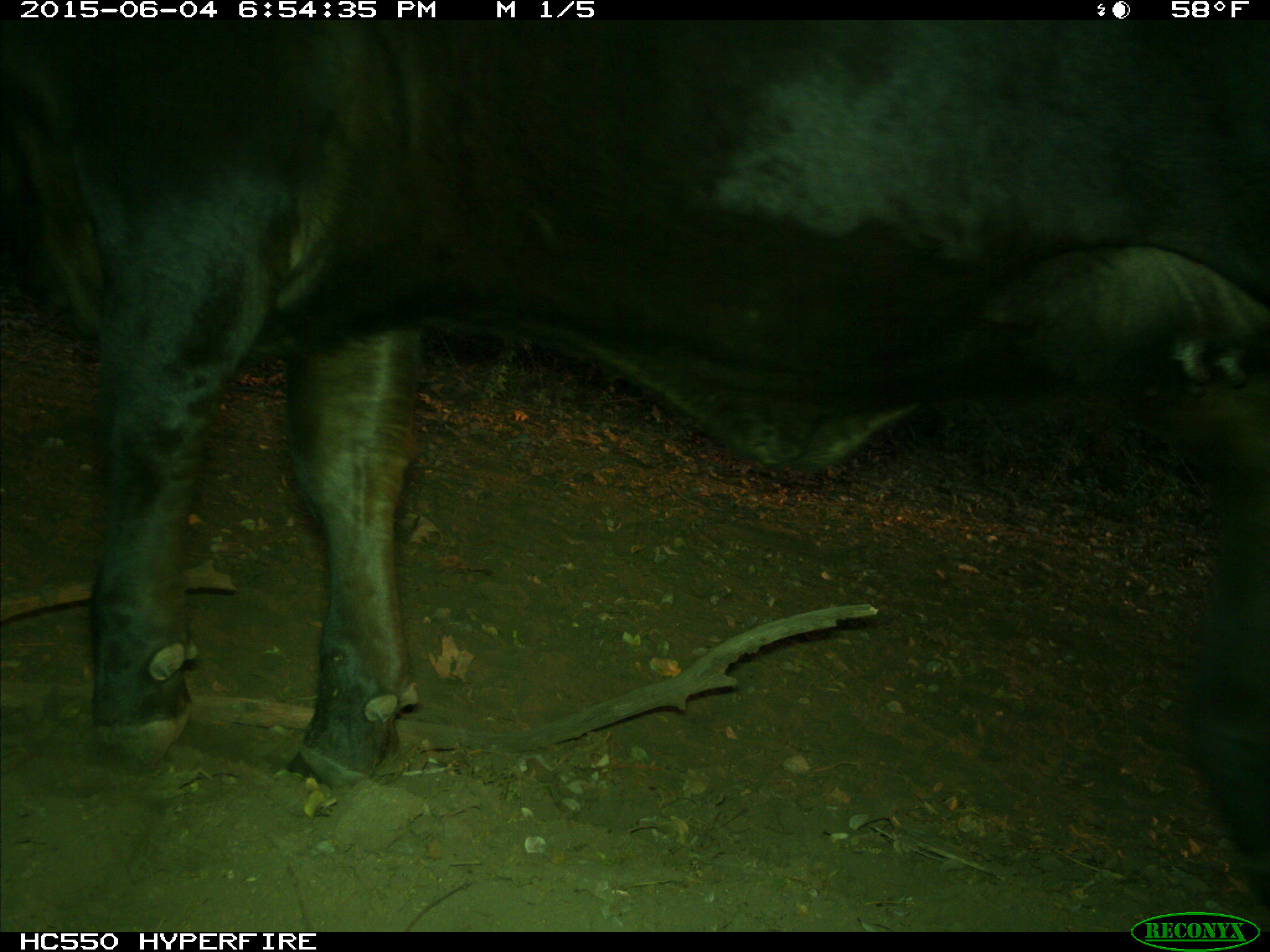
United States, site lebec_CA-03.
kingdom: Animalia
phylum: Chordata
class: Mammalia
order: Artiodactyla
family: Bovidae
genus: Bos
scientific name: Bos taurus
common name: domestic cow